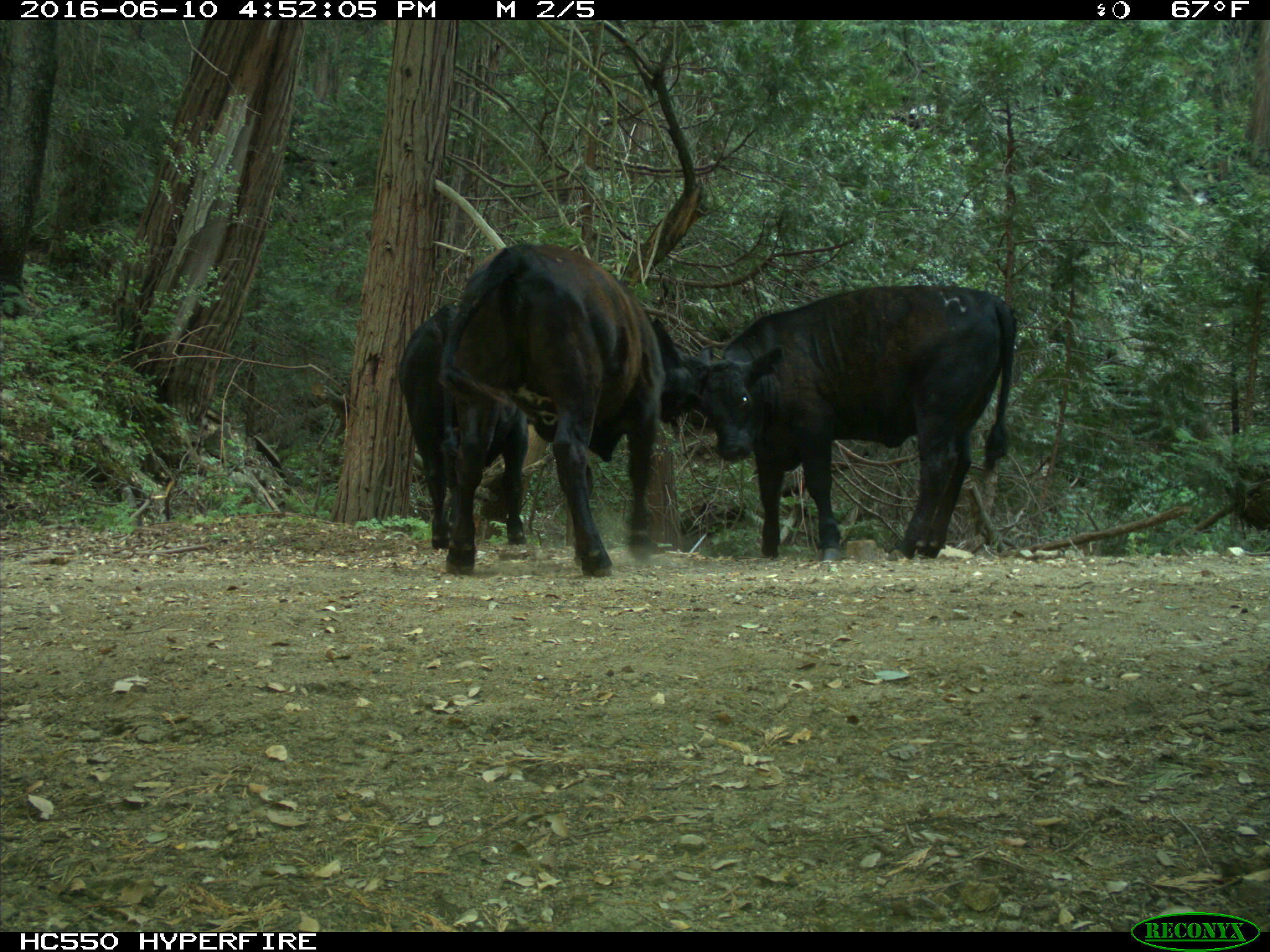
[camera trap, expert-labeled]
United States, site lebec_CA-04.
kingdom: Animalia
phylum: Chordata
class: Mammalia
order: Artiodactyla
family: Bovidae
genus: Bos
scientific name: Bos taurus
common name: domestic cow